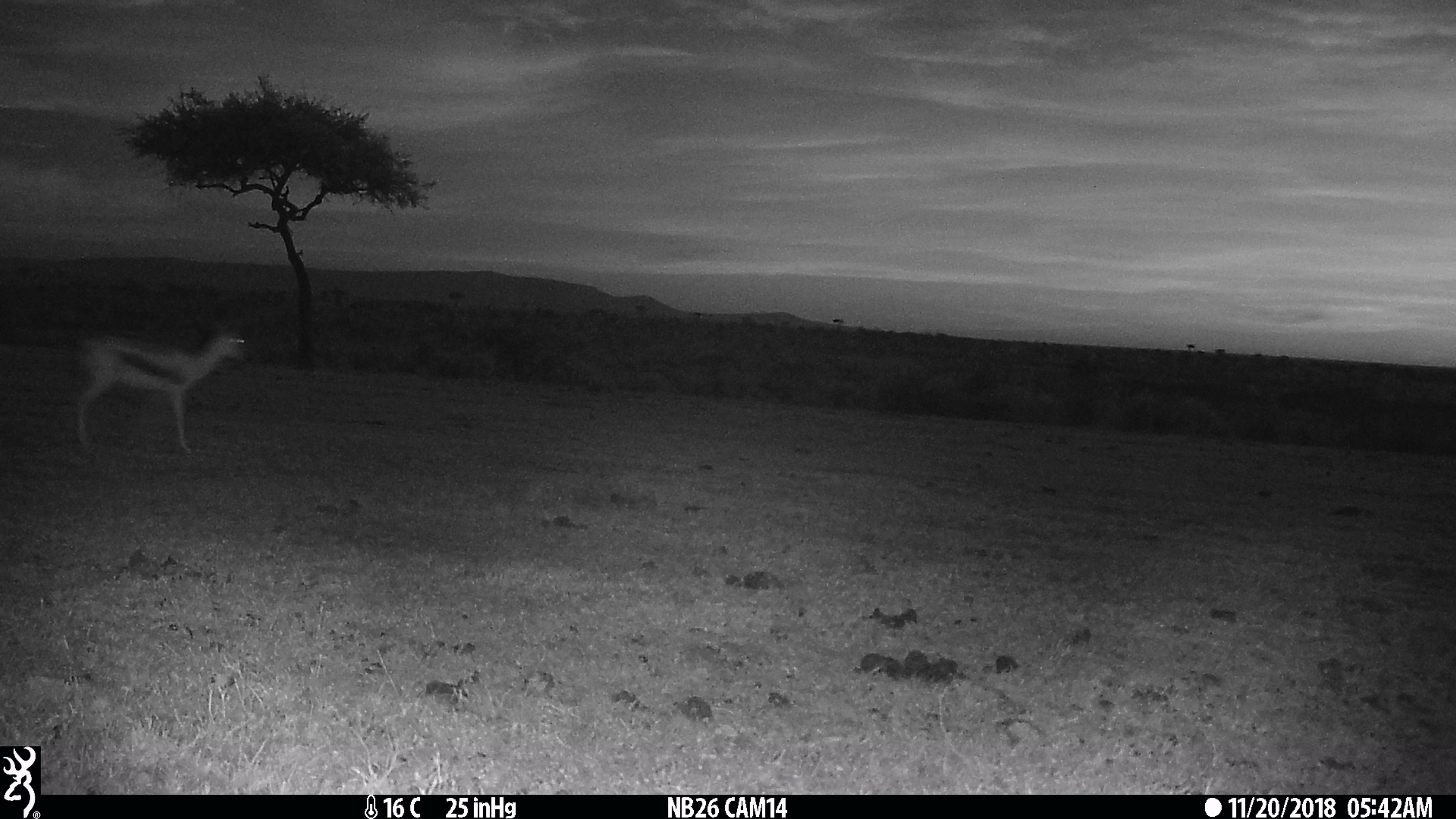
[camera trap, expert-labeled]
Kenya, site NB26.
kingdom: Animalia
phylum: Chordata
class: Mammalia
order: Artiodactyla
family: Bovidae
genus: Eudorcas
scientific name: Eudorcas thomsonii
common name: thomon's gazelle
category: gazelle thomsons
Gazelle thomsons (thomon's gazelle) (Eudorcas thomsonii).